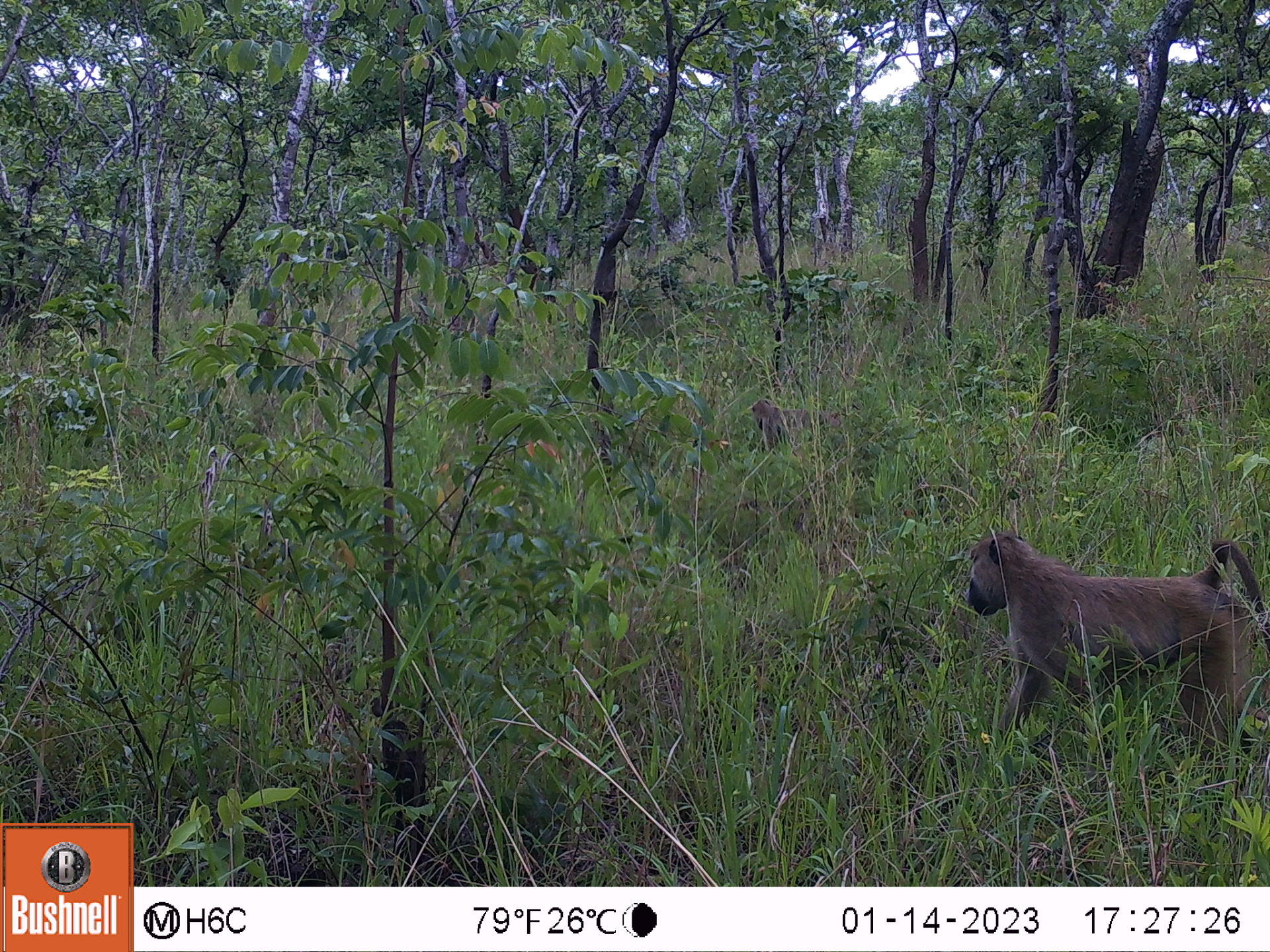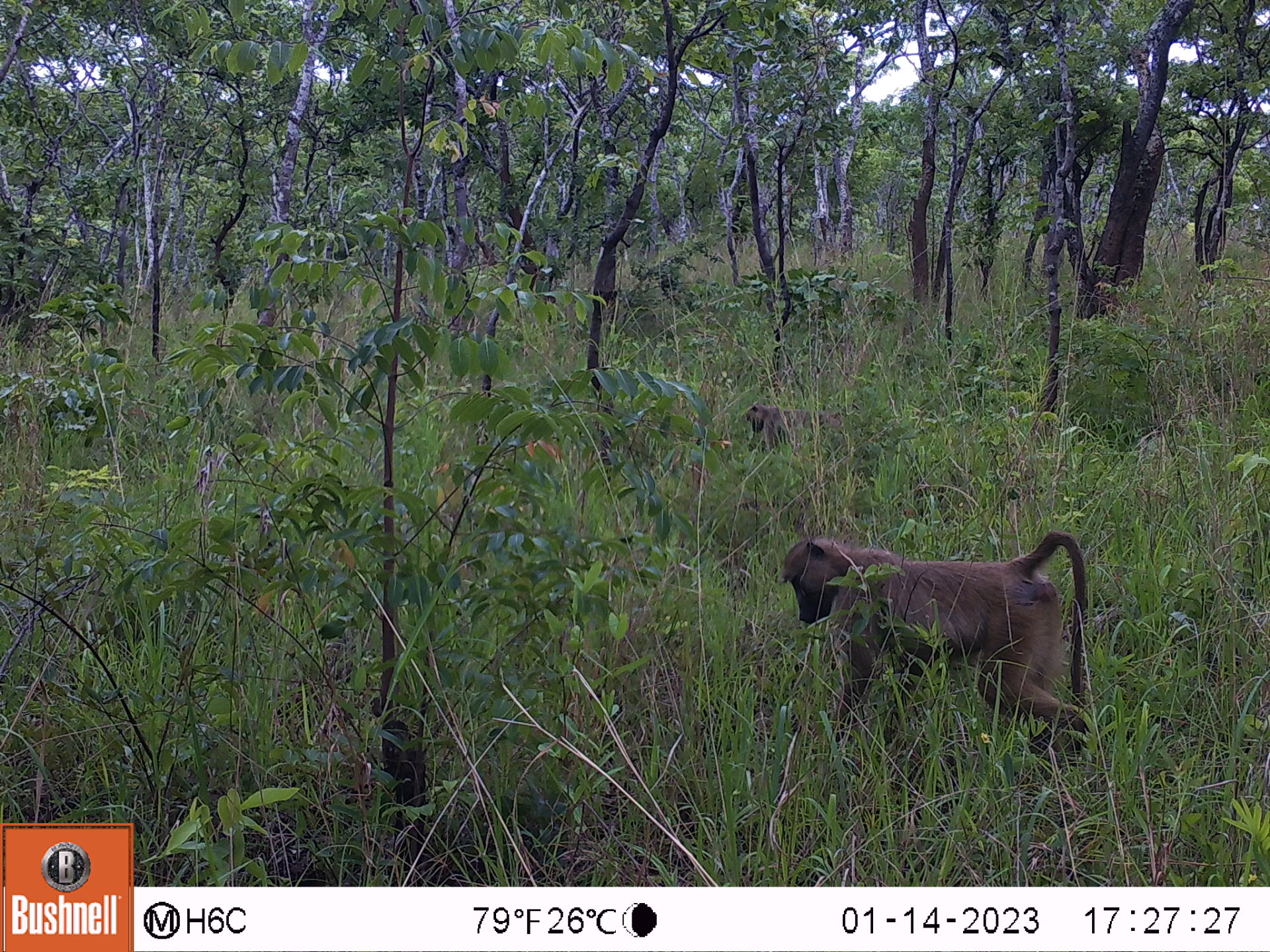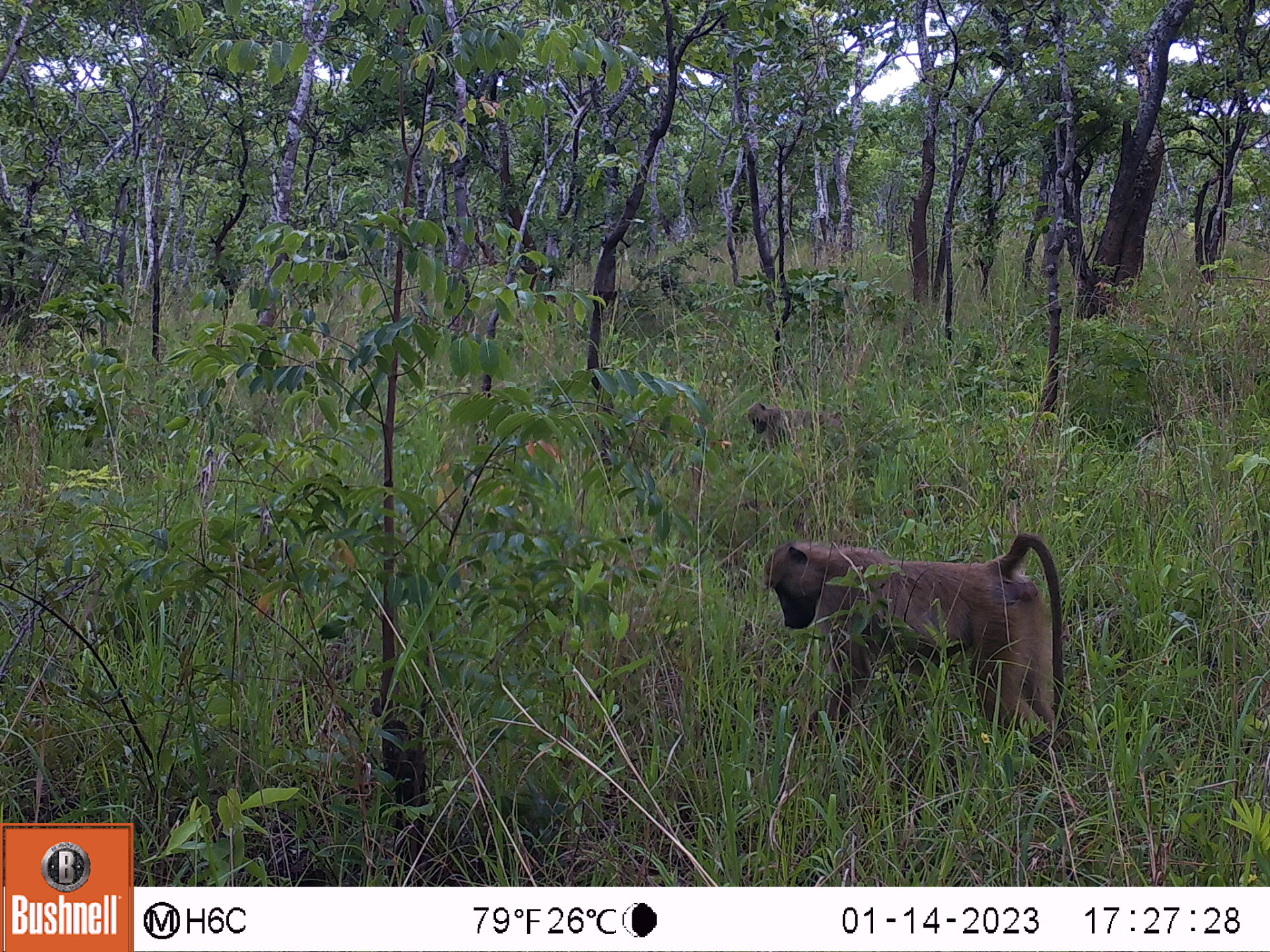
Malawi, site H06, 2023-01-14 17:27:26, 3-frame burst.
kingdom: Animalia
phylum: Chordata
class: Mammalia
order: Primates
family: Cercopithecidae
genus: Papio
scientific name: Papio cynocephalus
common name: yellow baboon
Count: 2.